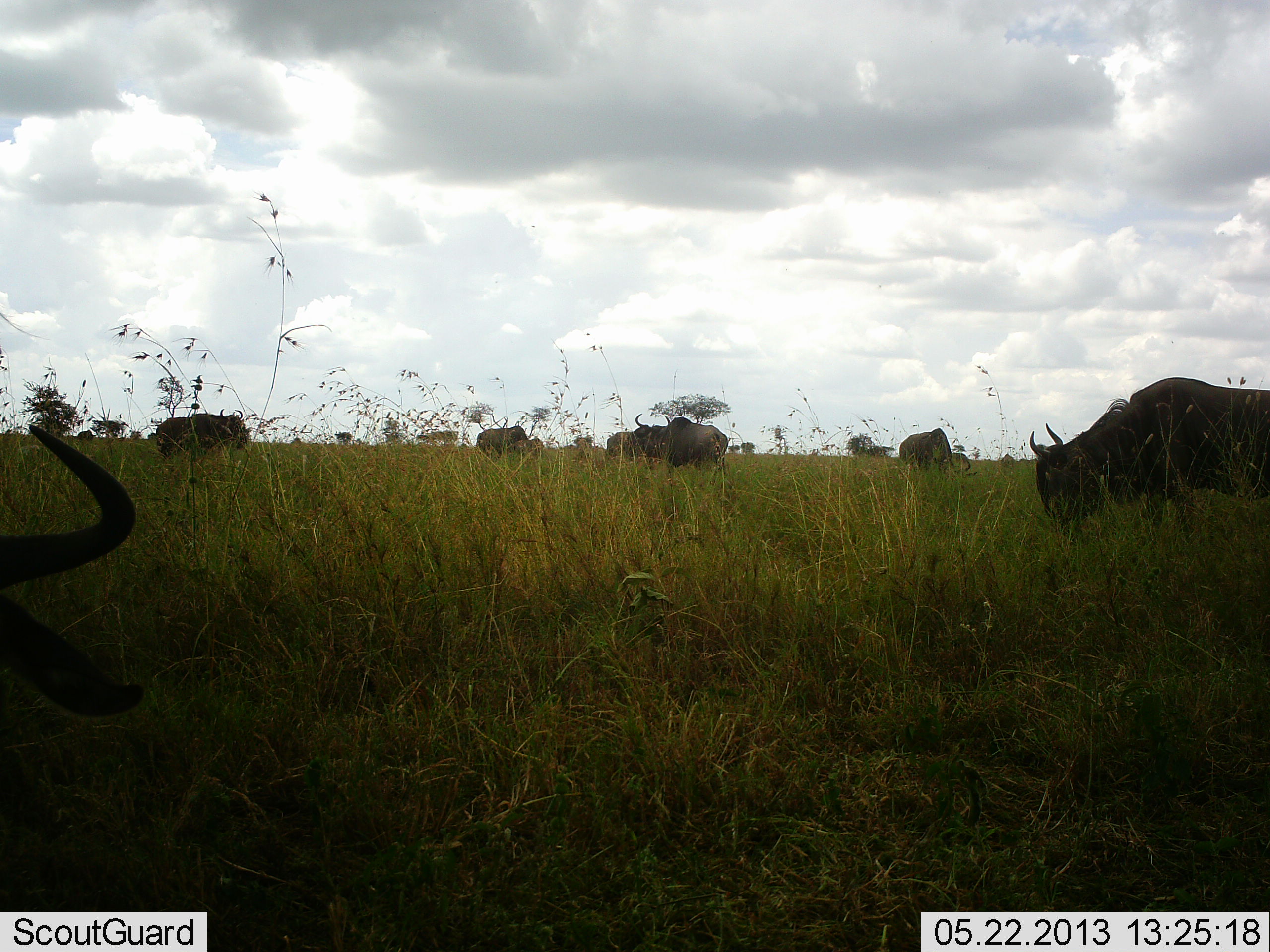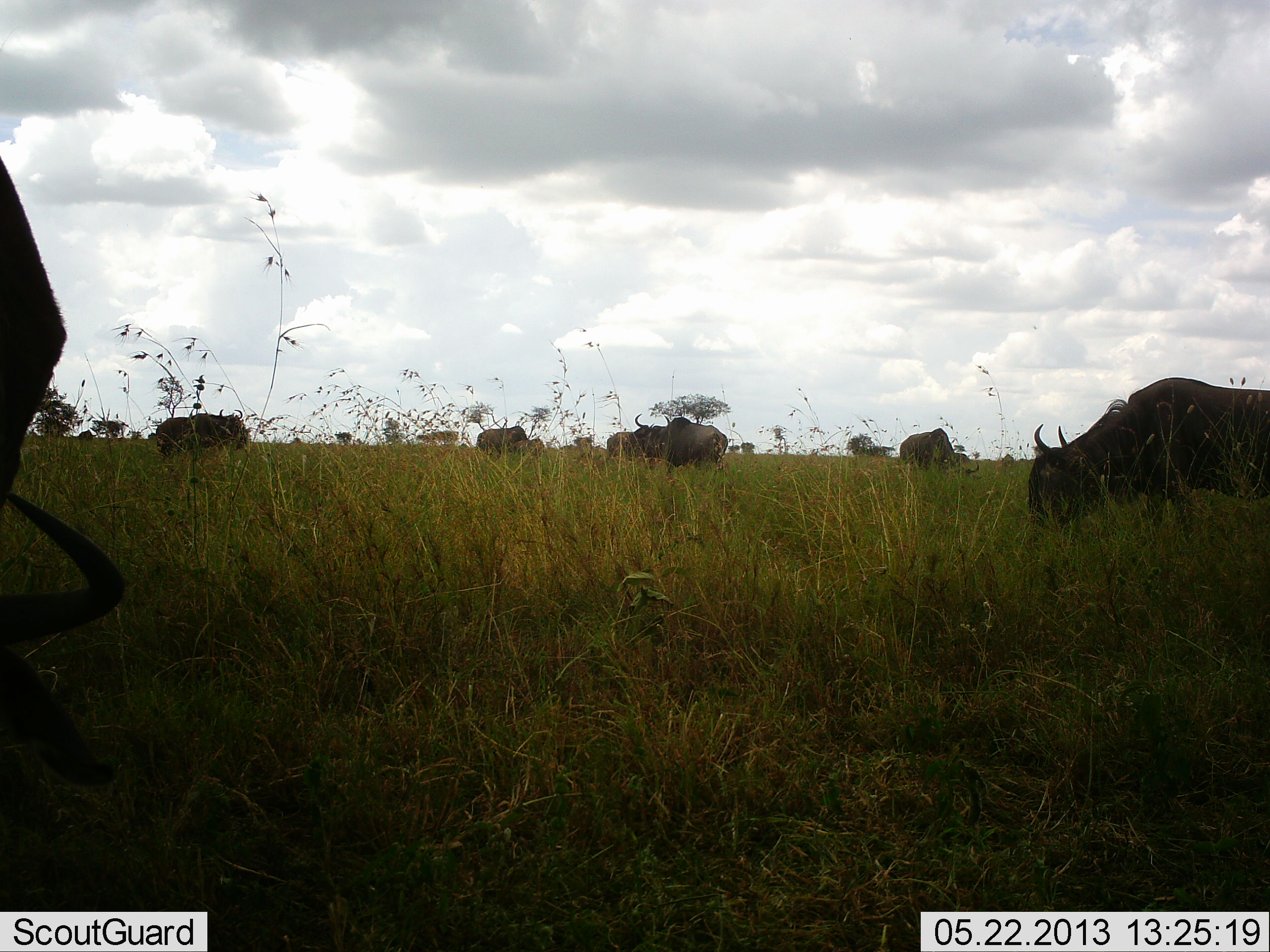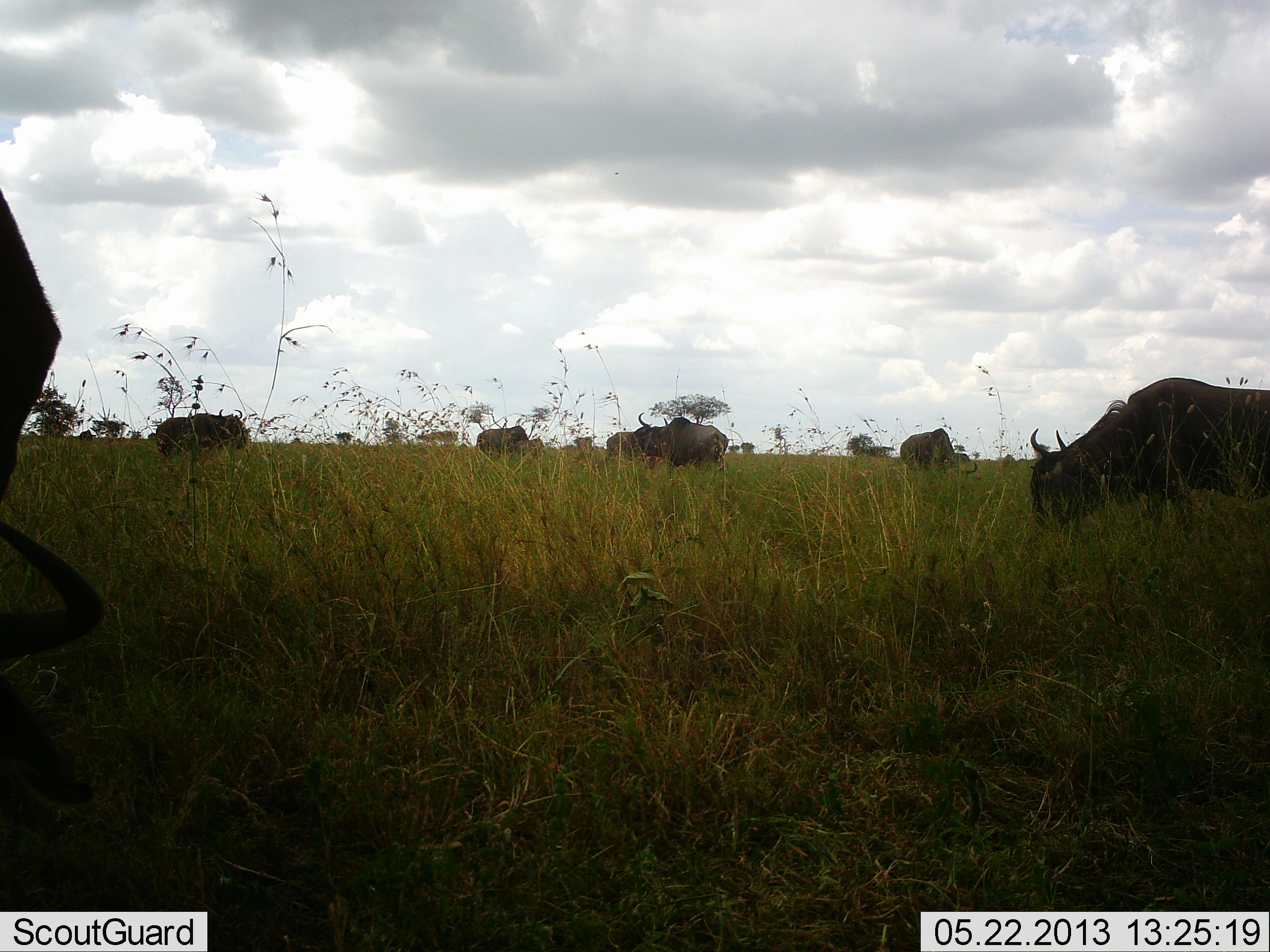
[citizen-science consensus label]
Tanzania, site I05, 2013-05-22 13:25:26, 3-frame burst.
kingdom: Animalia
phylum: Chordata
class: Mammalia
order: Artiodactyla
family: Bovidae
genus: Connochaetes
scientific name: Connochaetes taurinus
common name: blue wildebeest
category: wildebeest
Wildebeest (blue wildebeest) (Connochaetes taurinus), count 8. Behavior (volunteer vote fractions): standing 40%, resting 0%, moving 10%, interacting 0%. Young present (vote fraction): 0%. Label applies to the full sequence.